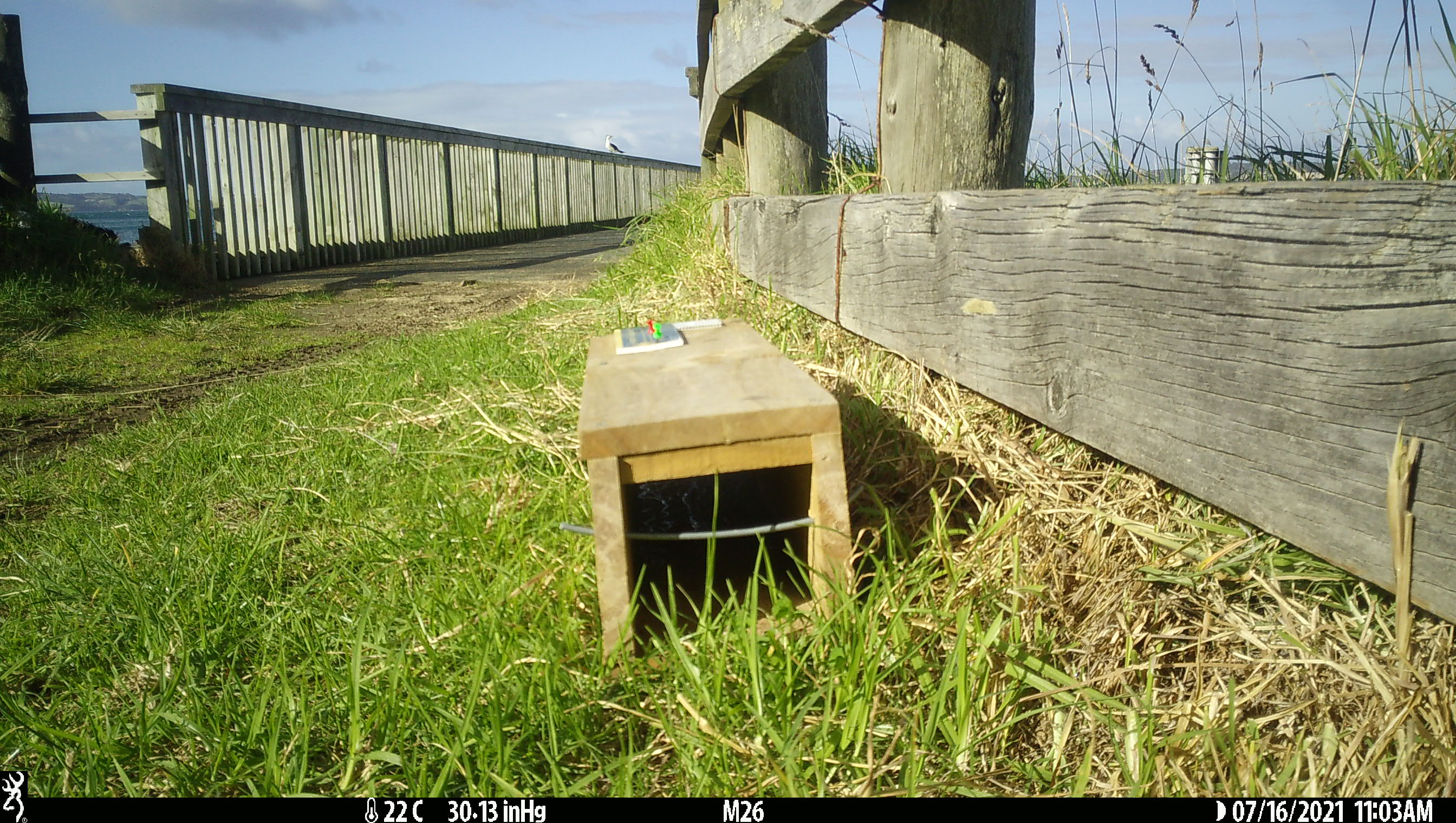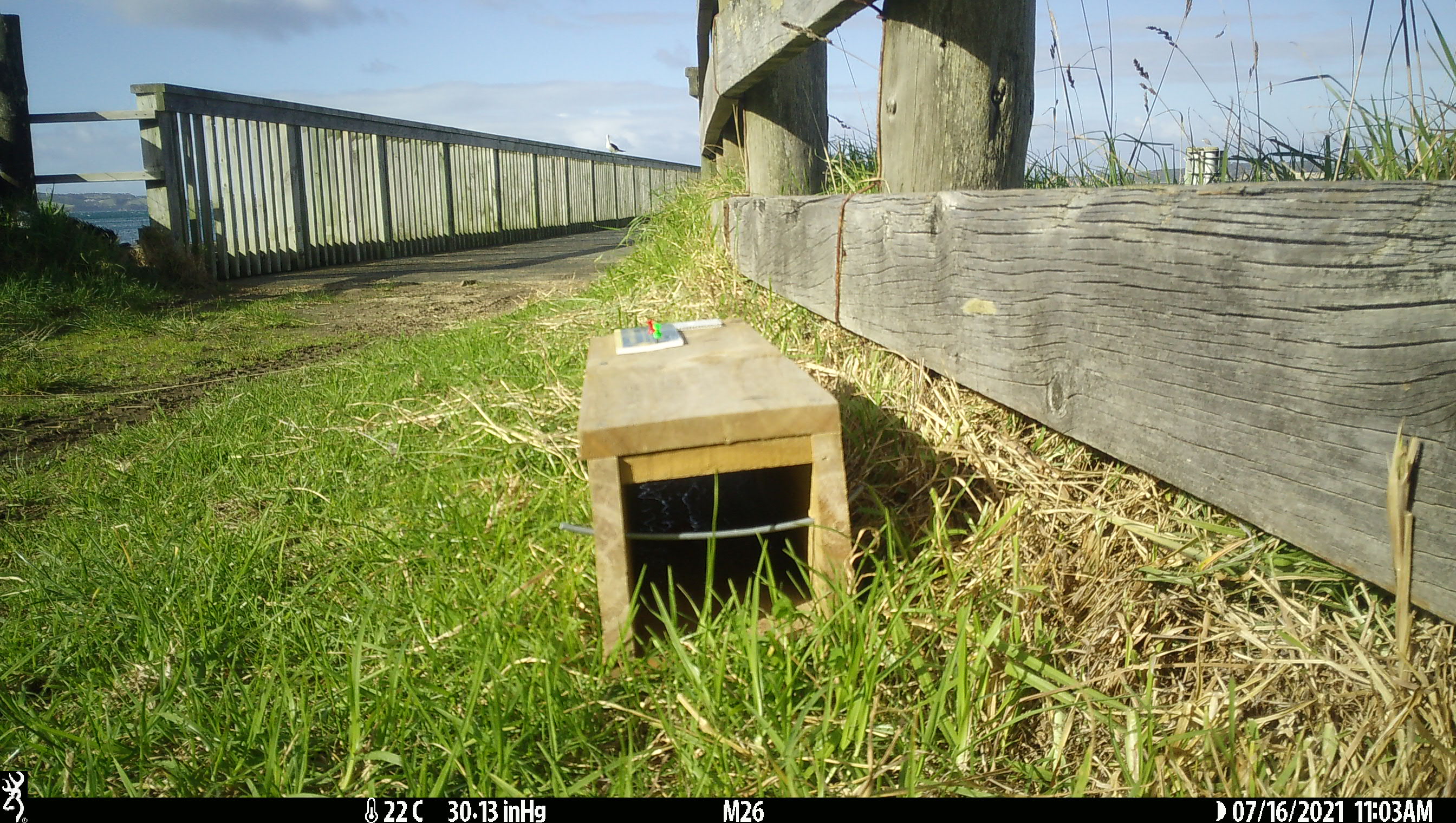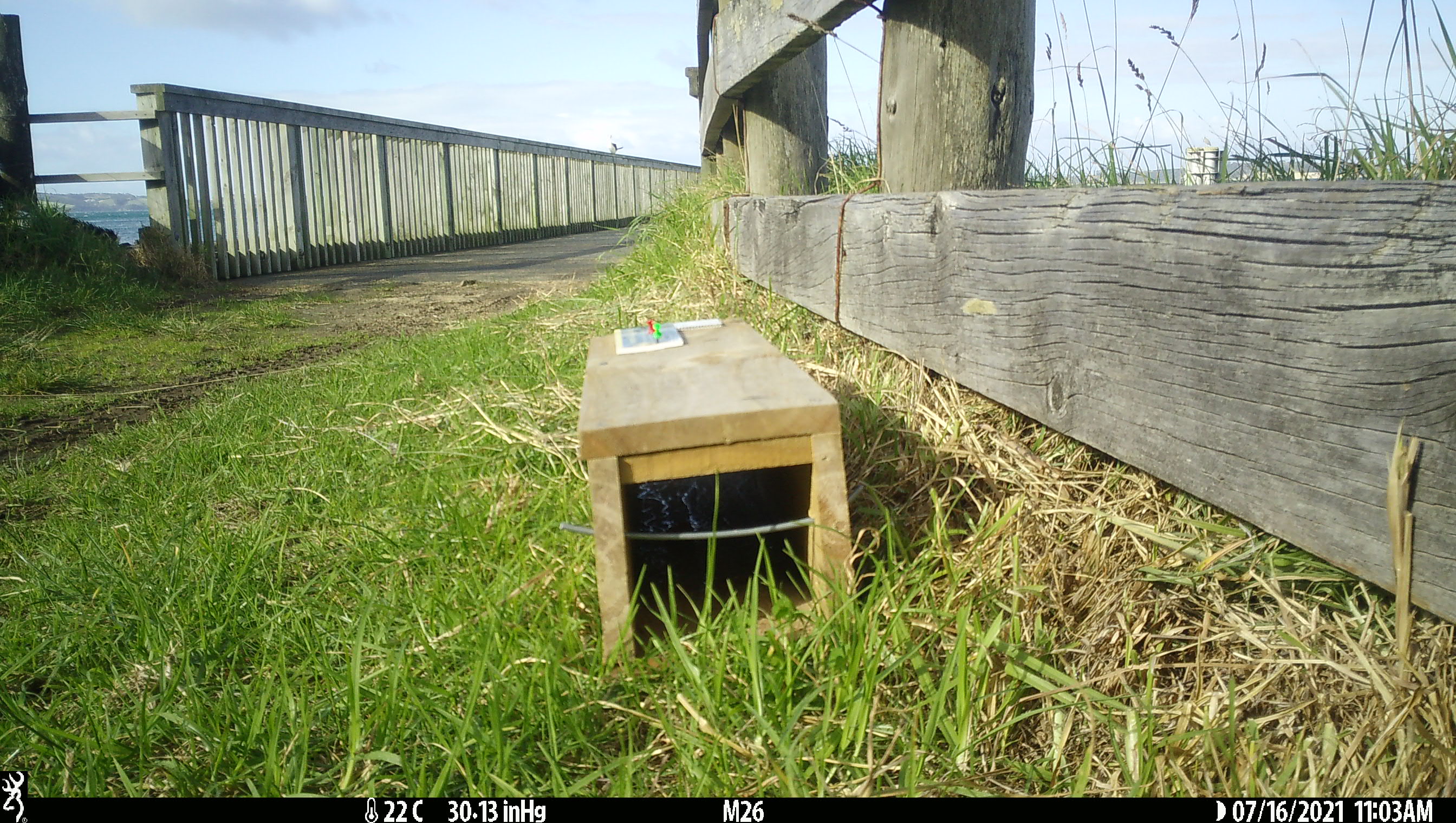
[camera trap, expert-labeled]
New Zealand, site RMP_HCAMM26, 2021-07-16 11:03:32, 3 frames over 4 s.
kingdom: Animalia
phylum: Chordata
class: Aves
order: Suliformes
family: Phalacrocoracidae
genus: Gulosus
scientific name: Gulosus aristotelis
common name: common shag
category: shag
Shag (common shag) (Gulosus aristotelis).